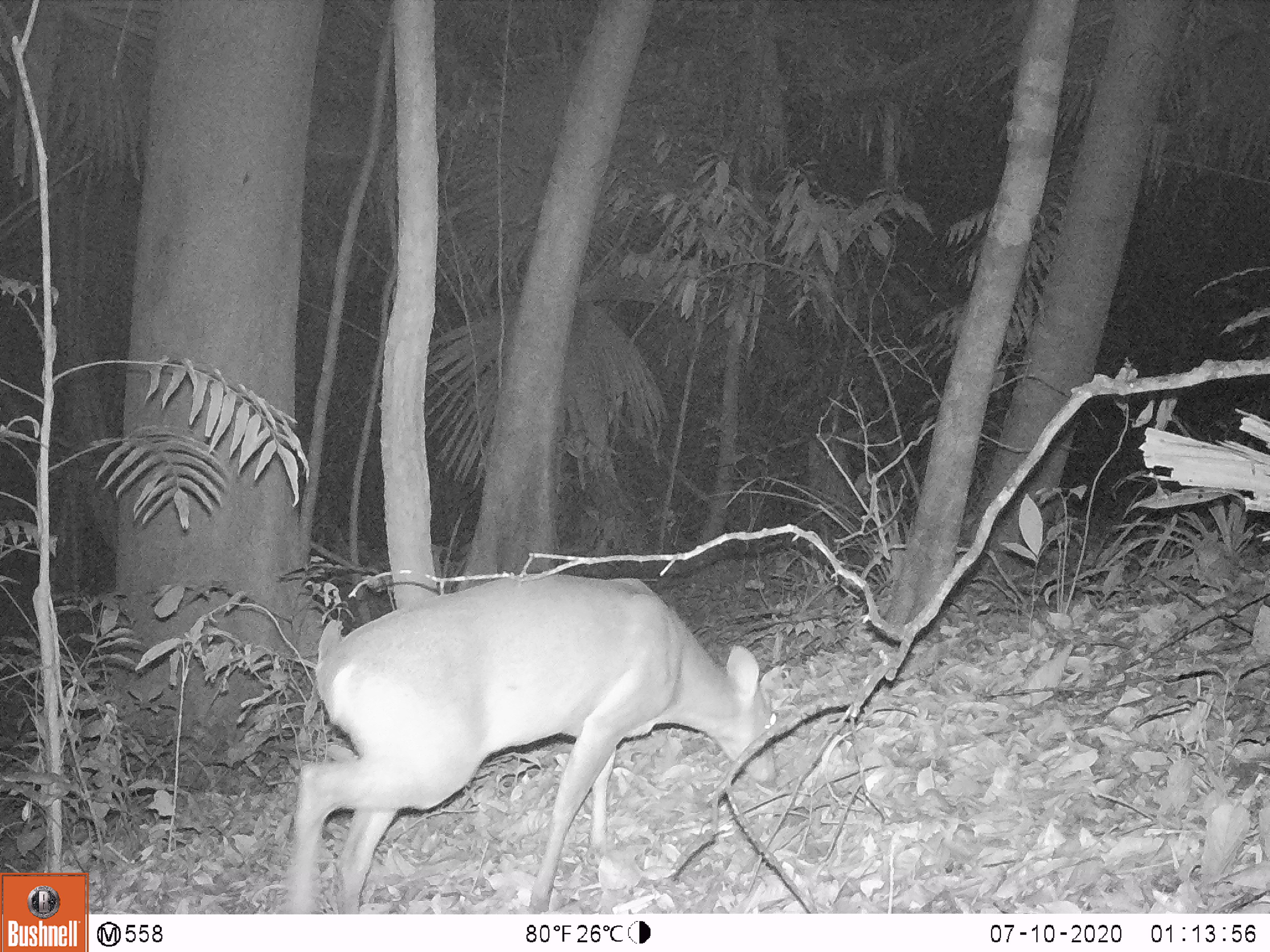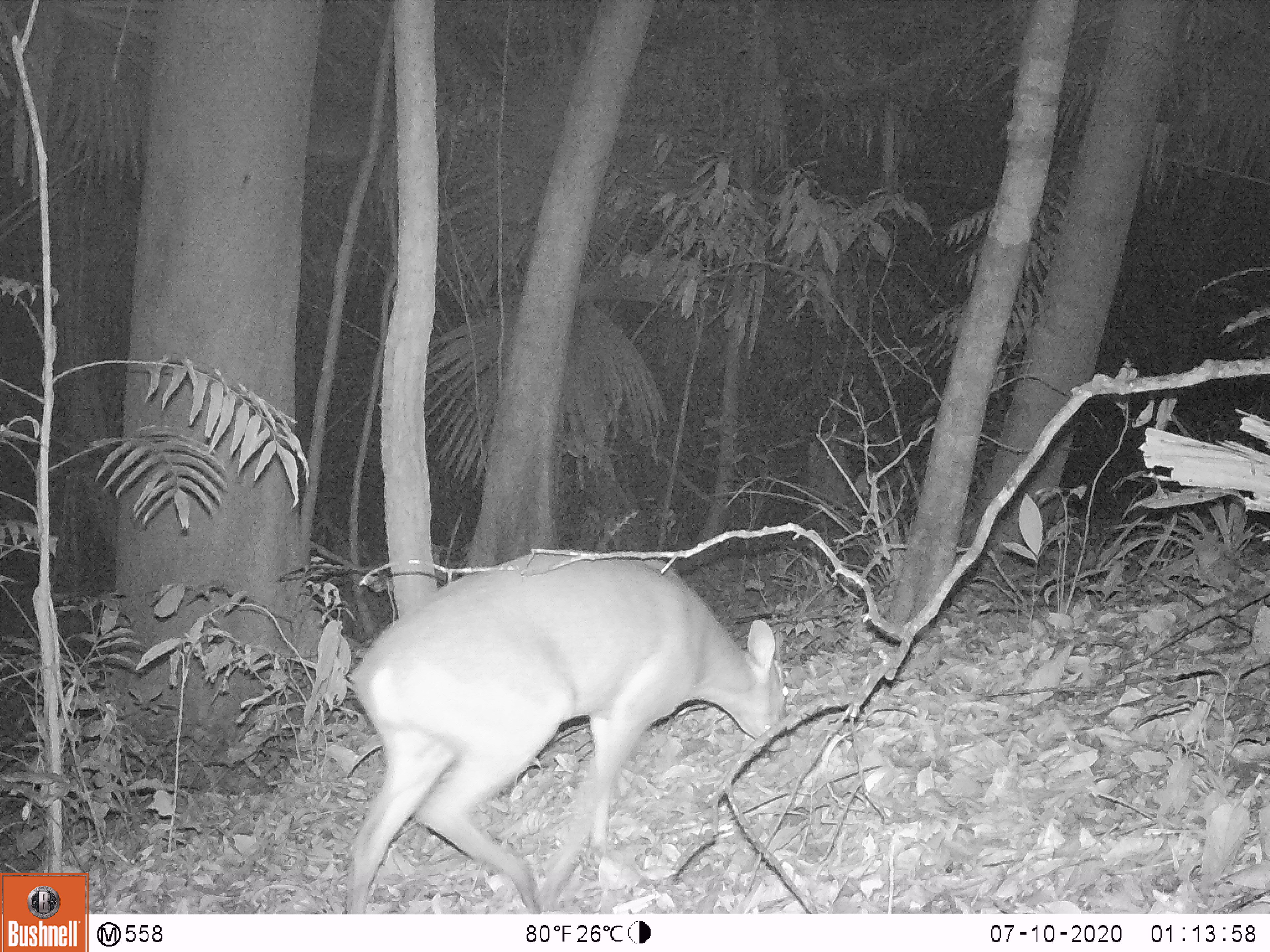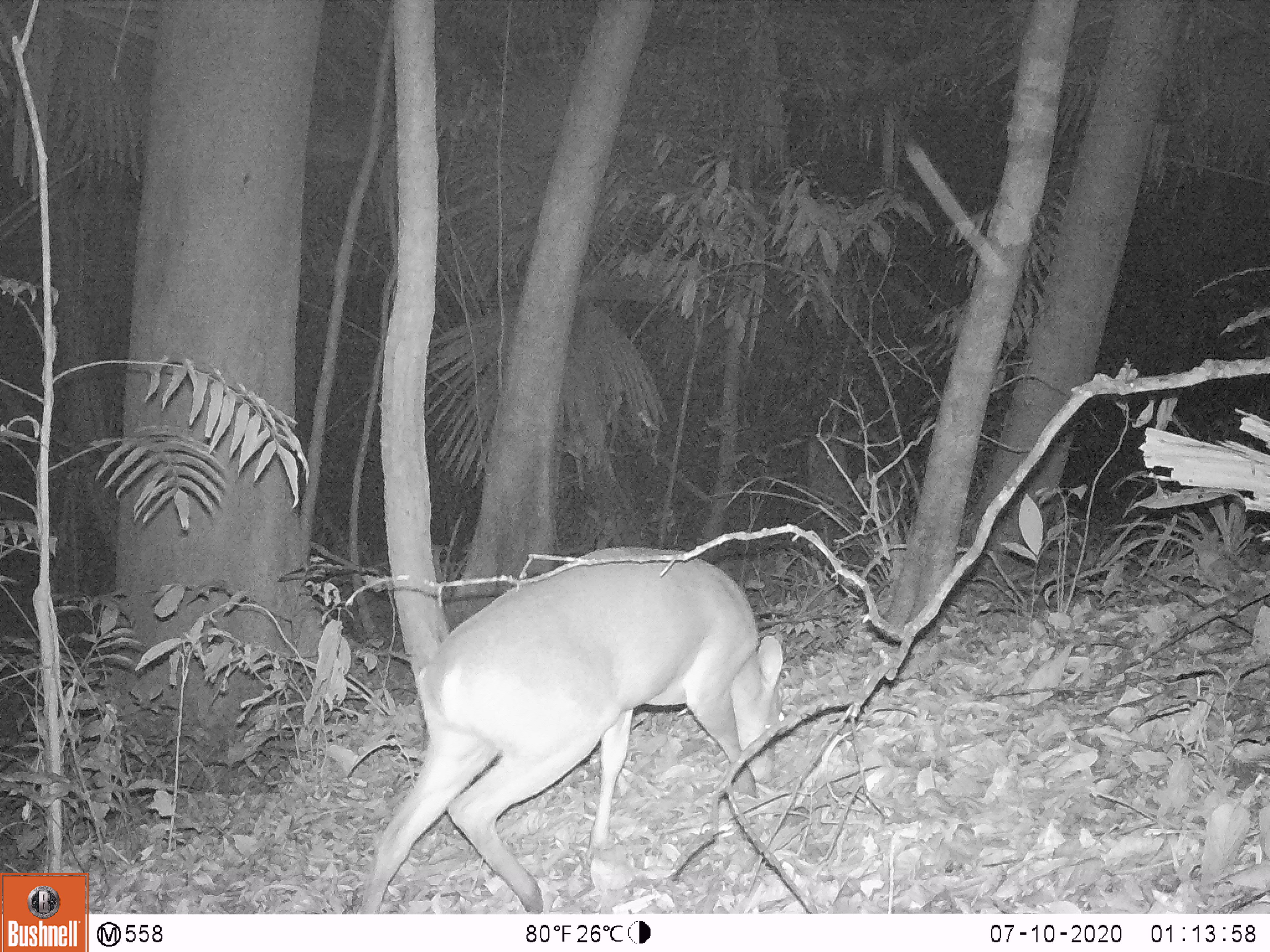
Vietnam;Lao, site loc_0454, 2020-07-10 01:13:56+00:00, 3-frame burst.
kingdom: Animalia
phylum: Chordata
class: Mammalia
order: Artiodactyla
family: Cervidae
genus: Muntiacus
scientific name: Muntiacus vuquangensis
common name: large-antlered muntjac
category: large antlered muntjac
Large antlered muntjac (large-antlered muntjac) (Muntiacus vuquangensis). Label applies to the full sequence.